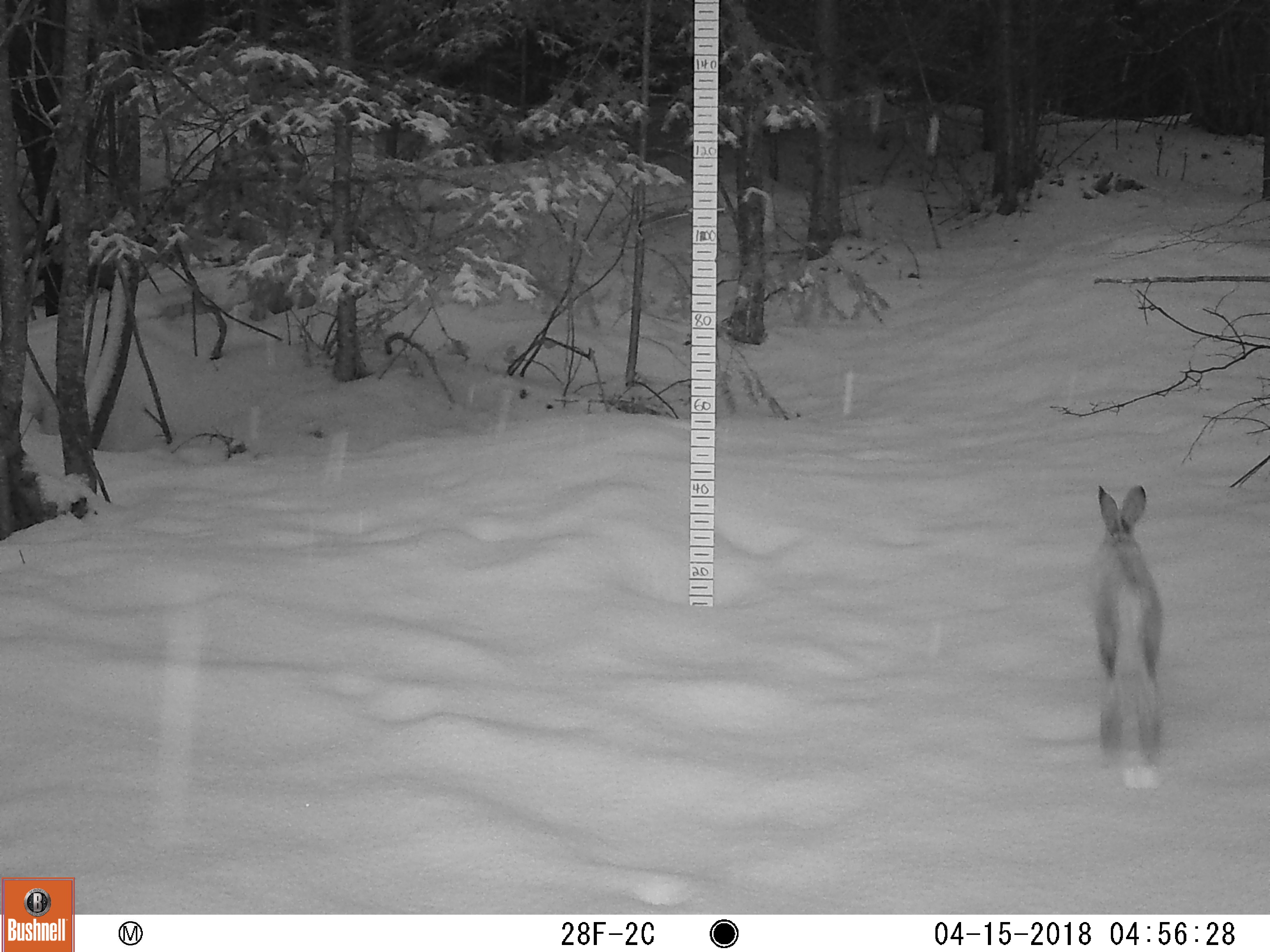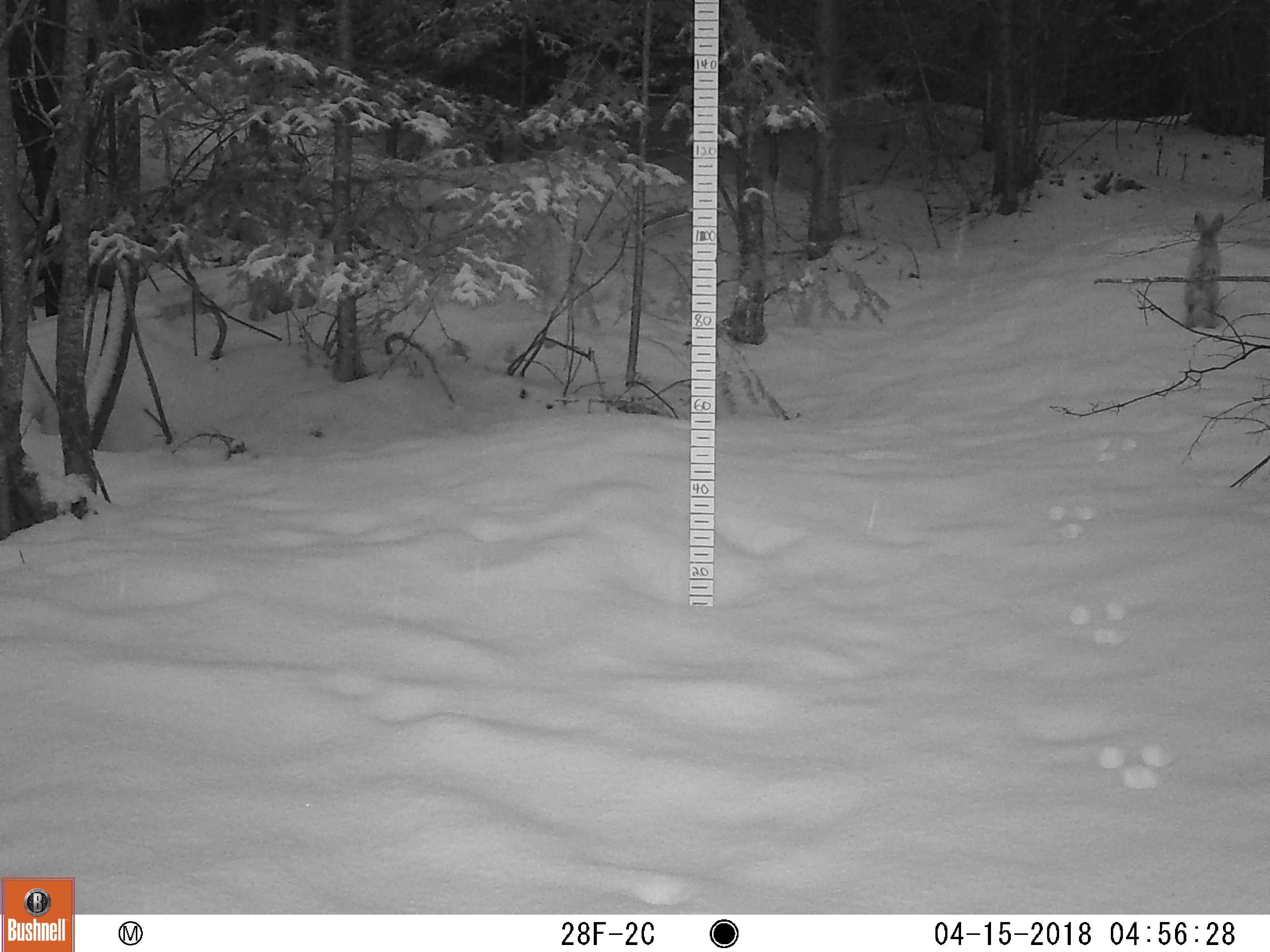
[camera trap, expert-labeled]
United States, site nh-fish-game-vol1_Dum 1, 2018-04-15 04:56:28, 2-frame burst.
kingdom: Animalia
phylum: Chordata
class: Mammalia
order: Lagomorpha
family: Leporidae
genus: Lepus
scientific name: Lepus americanus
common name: snowshoe hare